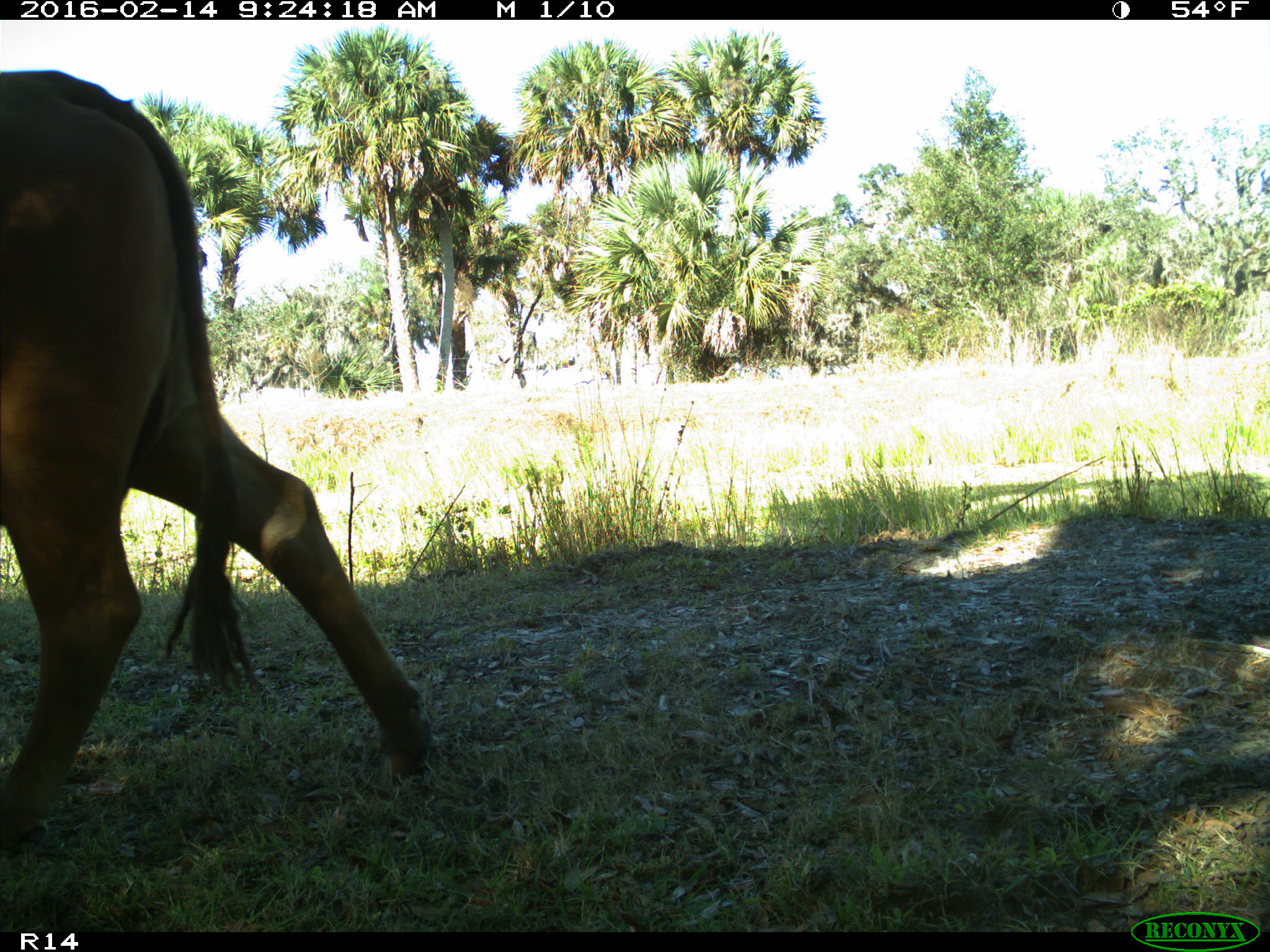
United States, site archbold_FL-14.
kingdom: Animalia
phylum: Chordata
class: Mammalia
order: Artiodactyla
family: Bovidae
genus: Bos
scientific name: Bos taurus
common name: domestic cow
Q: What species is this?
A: Bos taurus (domestic cow).